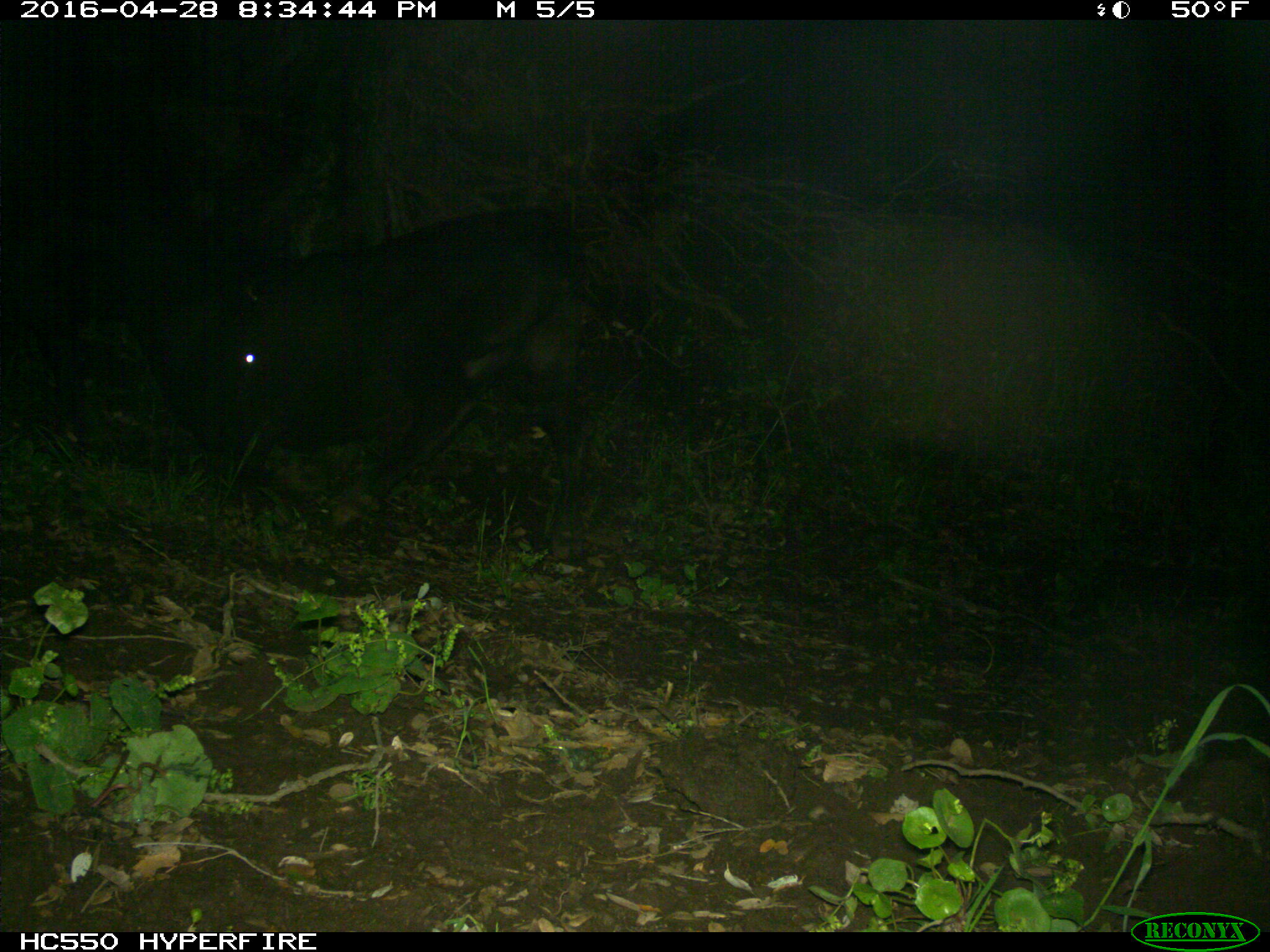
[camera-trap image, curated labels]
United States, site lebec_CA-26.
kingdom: Animalia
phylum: Chordata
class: Mammalia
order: Artiodactyla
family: Bovidae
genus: Bos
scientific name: Bos taurus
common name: domestic cow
Bos taurus (domestic cow).